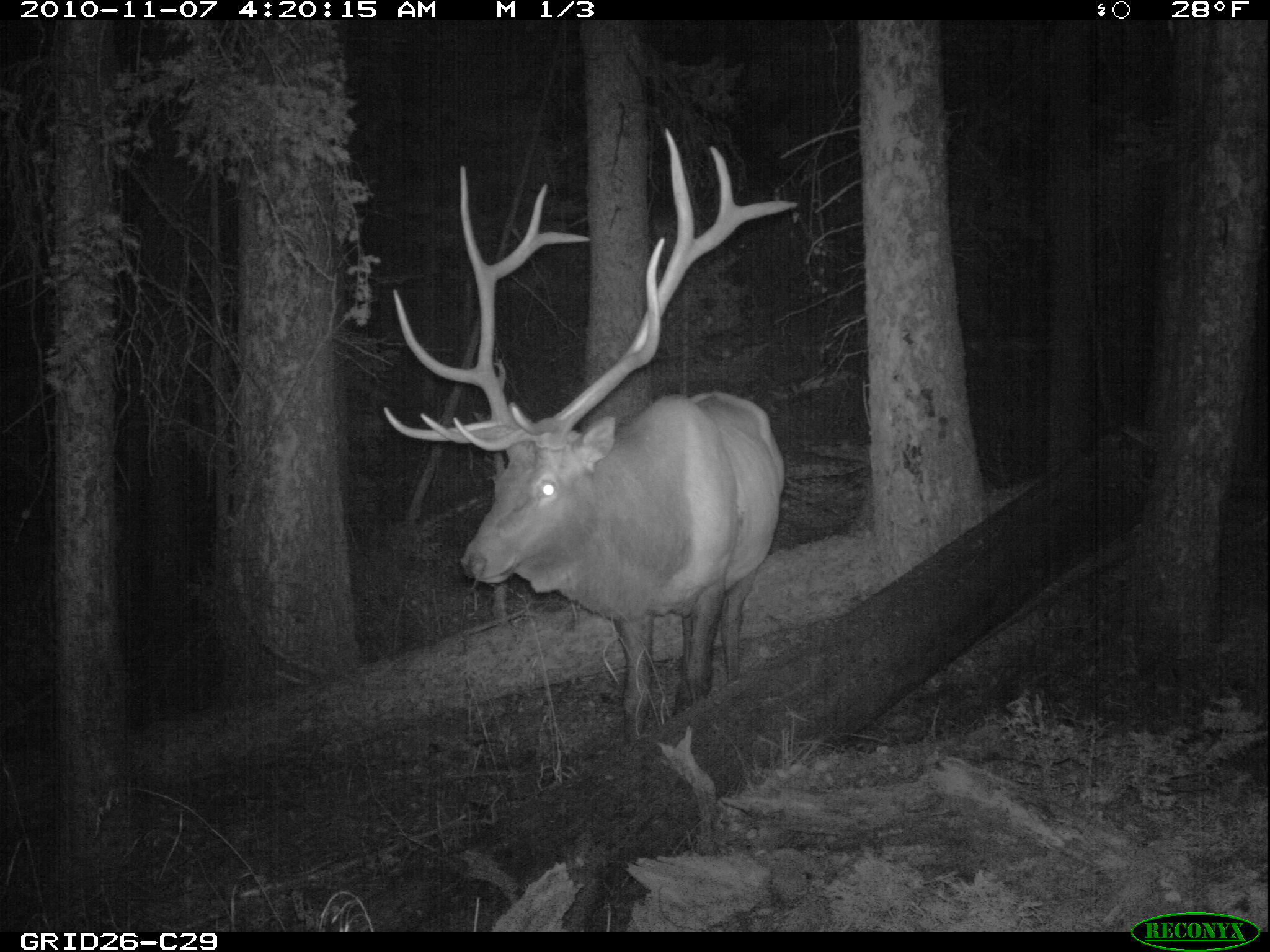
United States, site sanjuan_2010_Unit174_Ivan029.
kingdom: Animalia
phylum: Chordata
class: Mammalia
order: Artiodactyla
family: Cervidae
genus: Cervus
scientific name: Cervus elaphus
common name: red deer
Cervus elaphus (red deer).